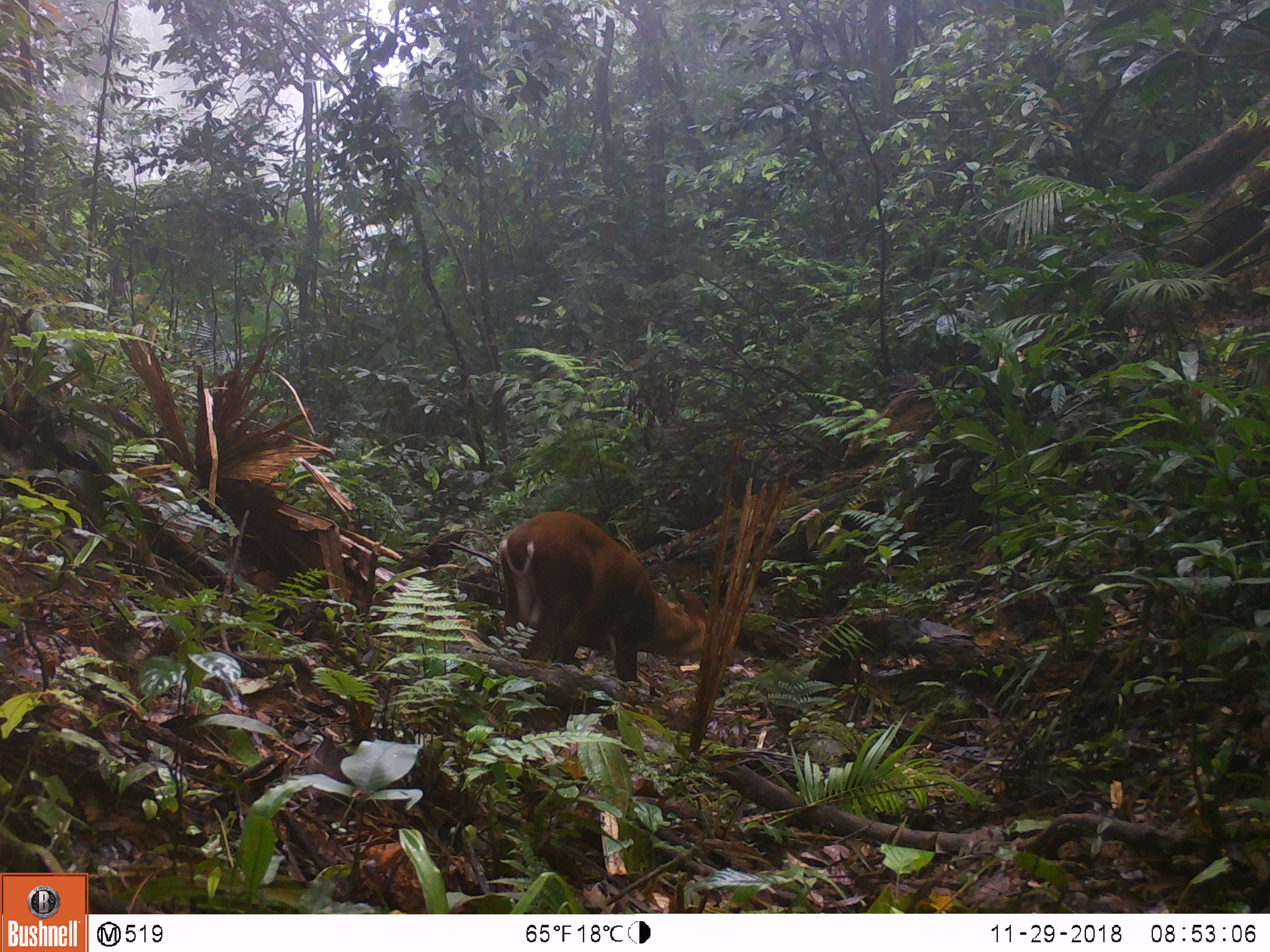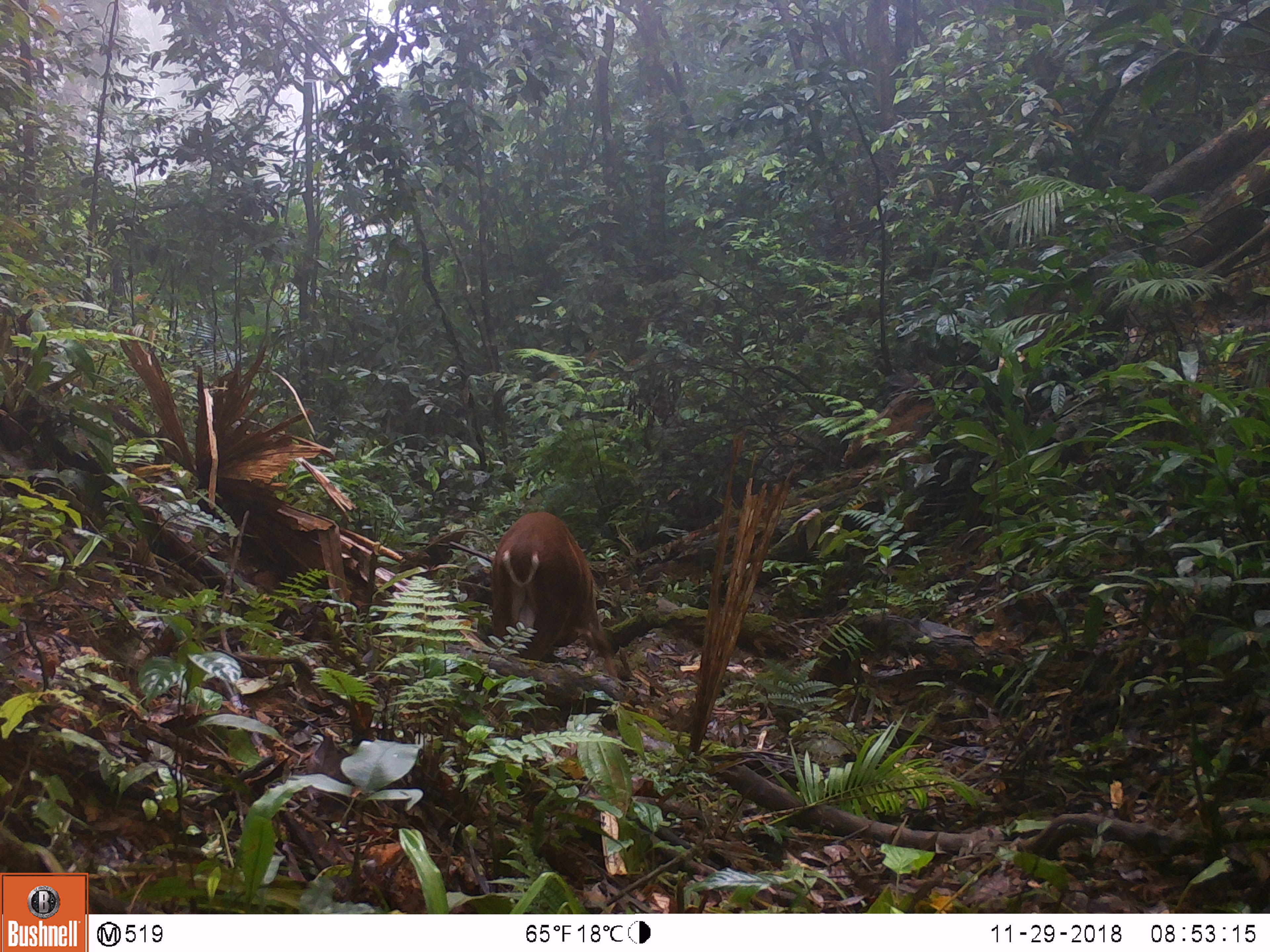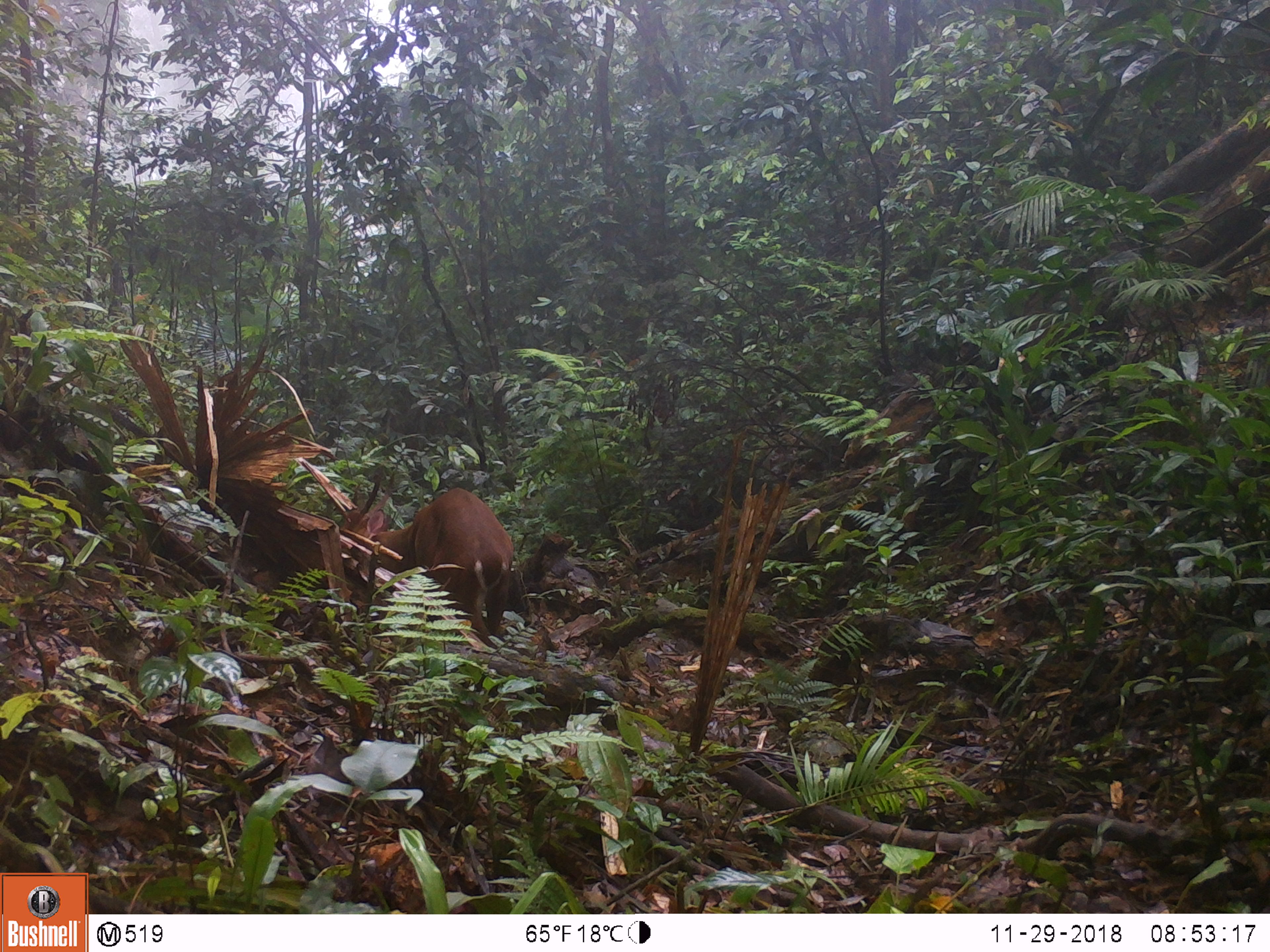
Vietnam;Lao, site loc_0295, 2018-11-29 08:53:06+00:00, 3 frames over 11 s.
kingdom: Animalia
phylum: Chordata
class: Mammalia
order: Artiodactyla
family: Cervidae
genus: Muntiacus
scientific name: Muntiacus vuquangensis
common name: large-antlered muntjac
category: large antlered muntjac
Large antlered muntjac (large-antlered muntjac) (Muntiacus vuquangensis). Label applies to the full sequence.